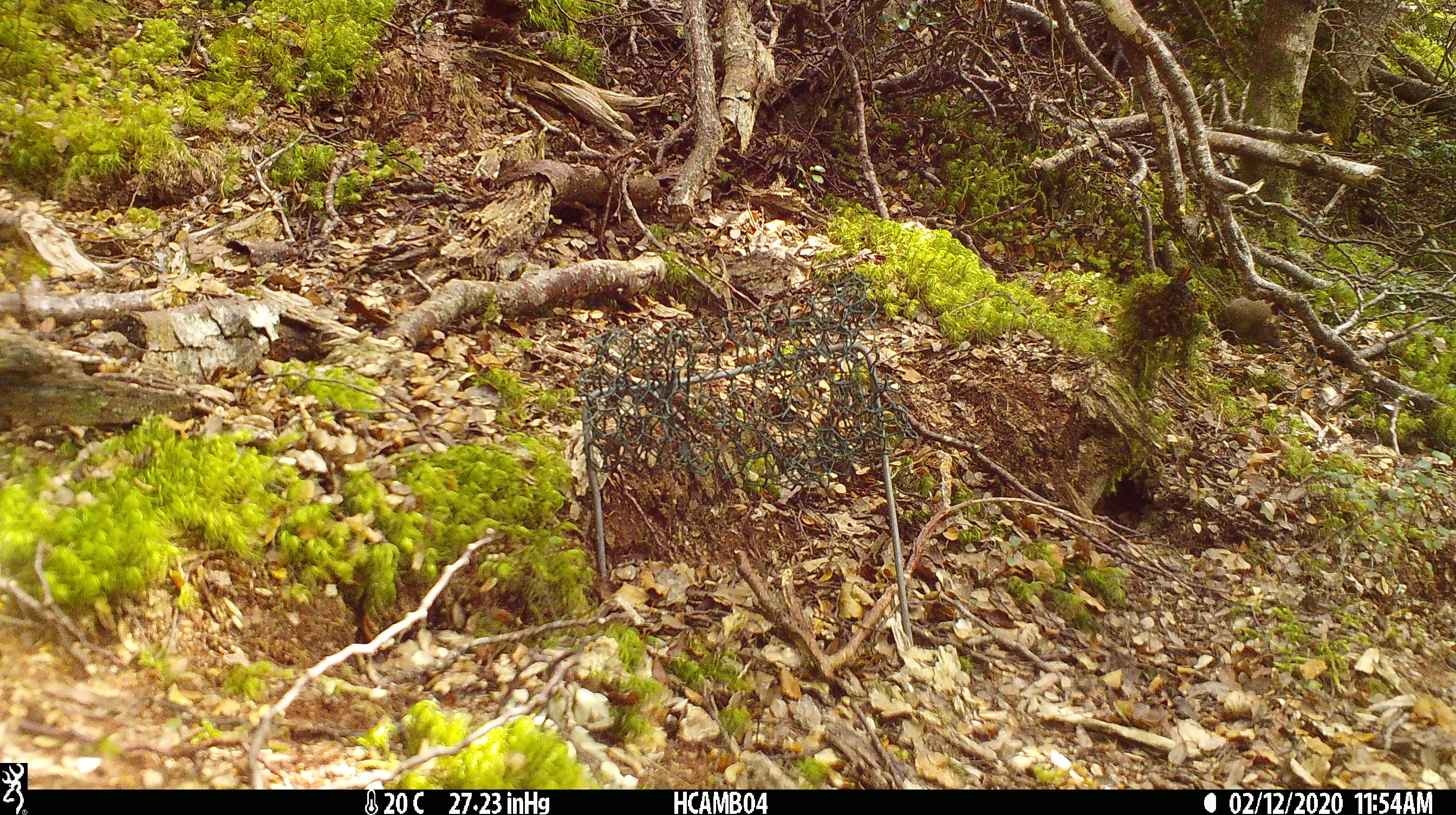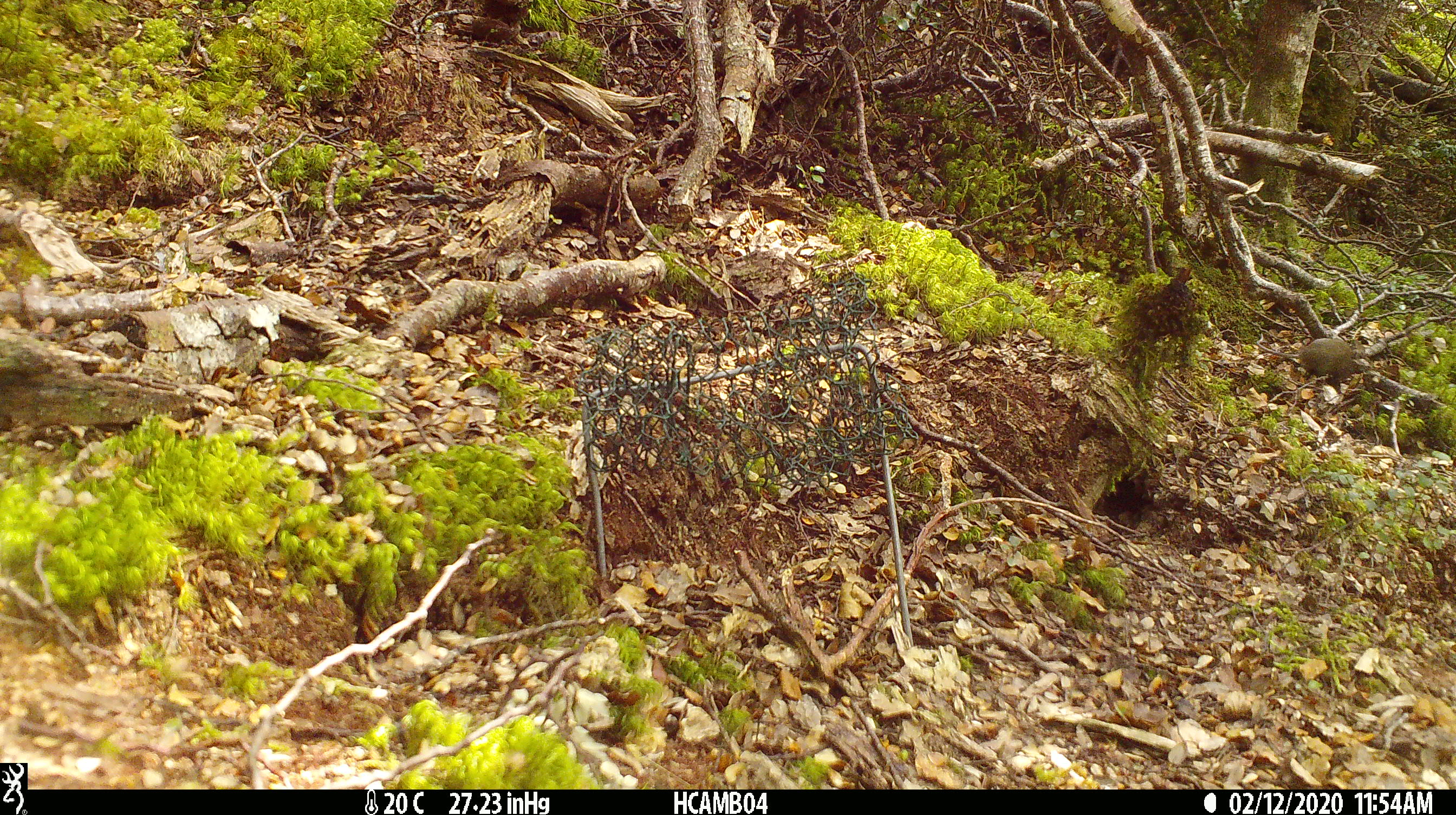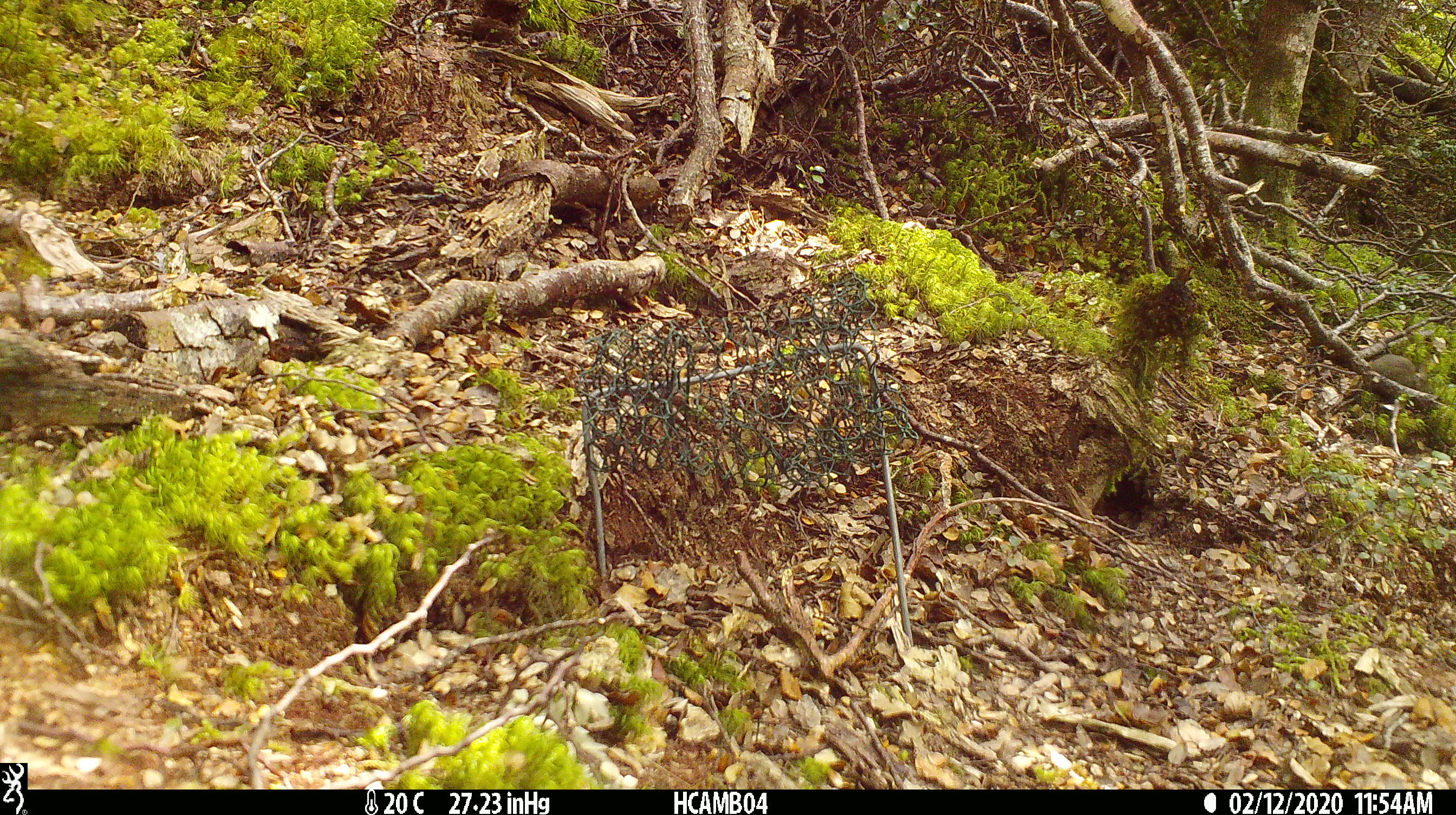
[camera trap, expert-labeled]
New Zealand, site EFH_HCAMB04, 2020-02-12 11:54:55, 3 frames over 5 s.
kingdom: Animalia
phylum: Chordata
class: Mammalia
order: Rodentia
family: Muridae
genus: Mus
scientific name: Mus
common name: mouse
Mouse (Mus).